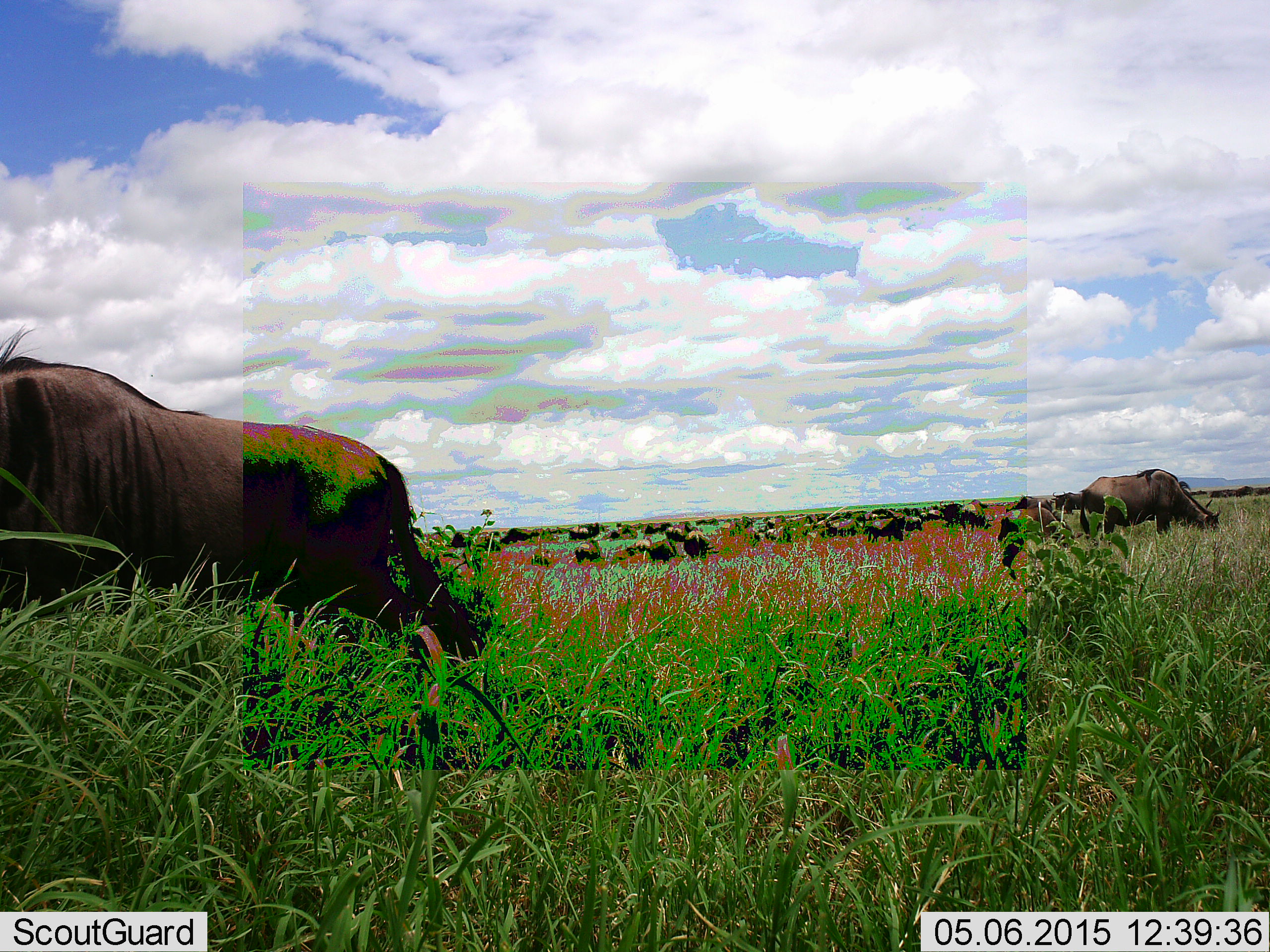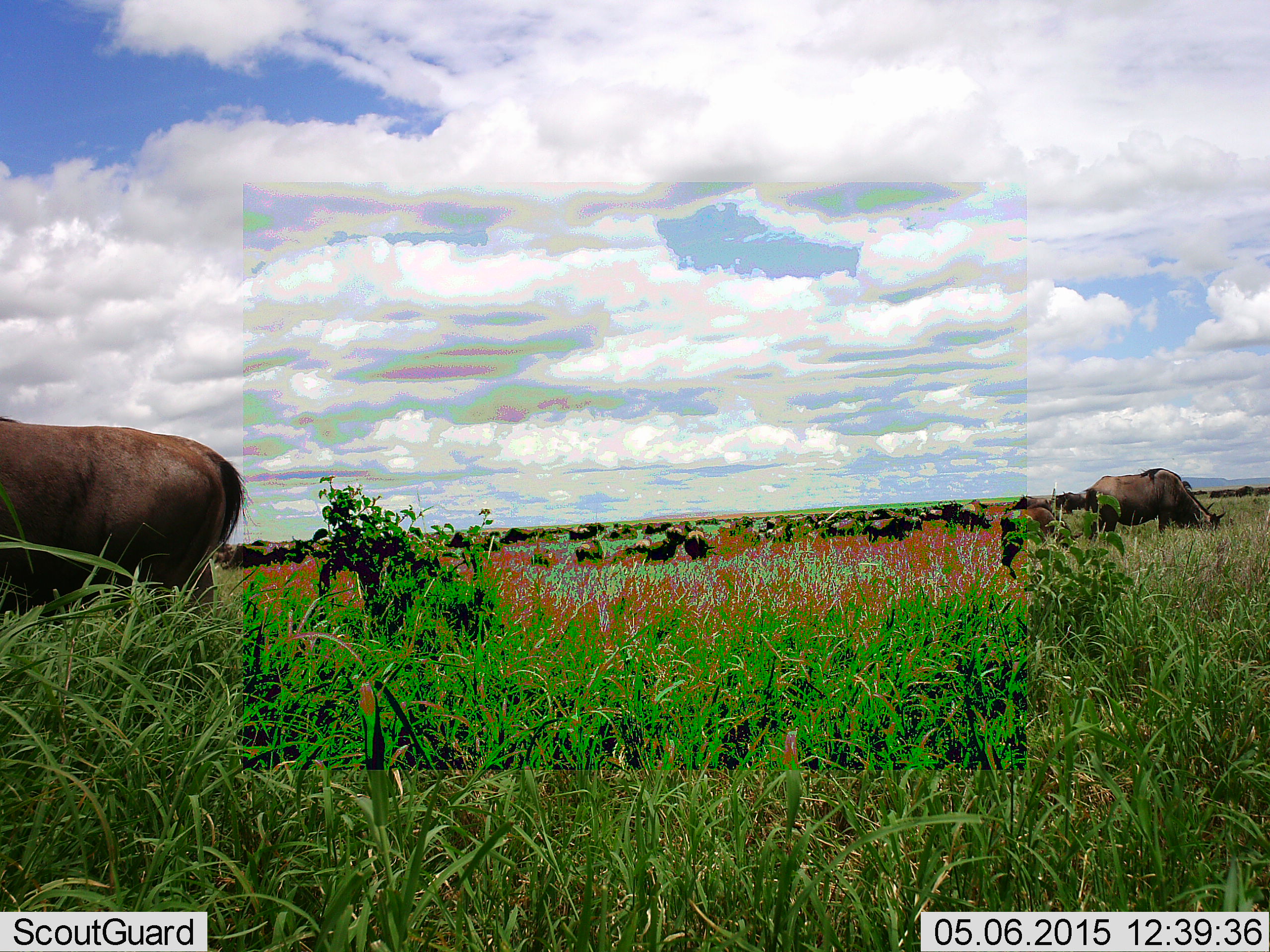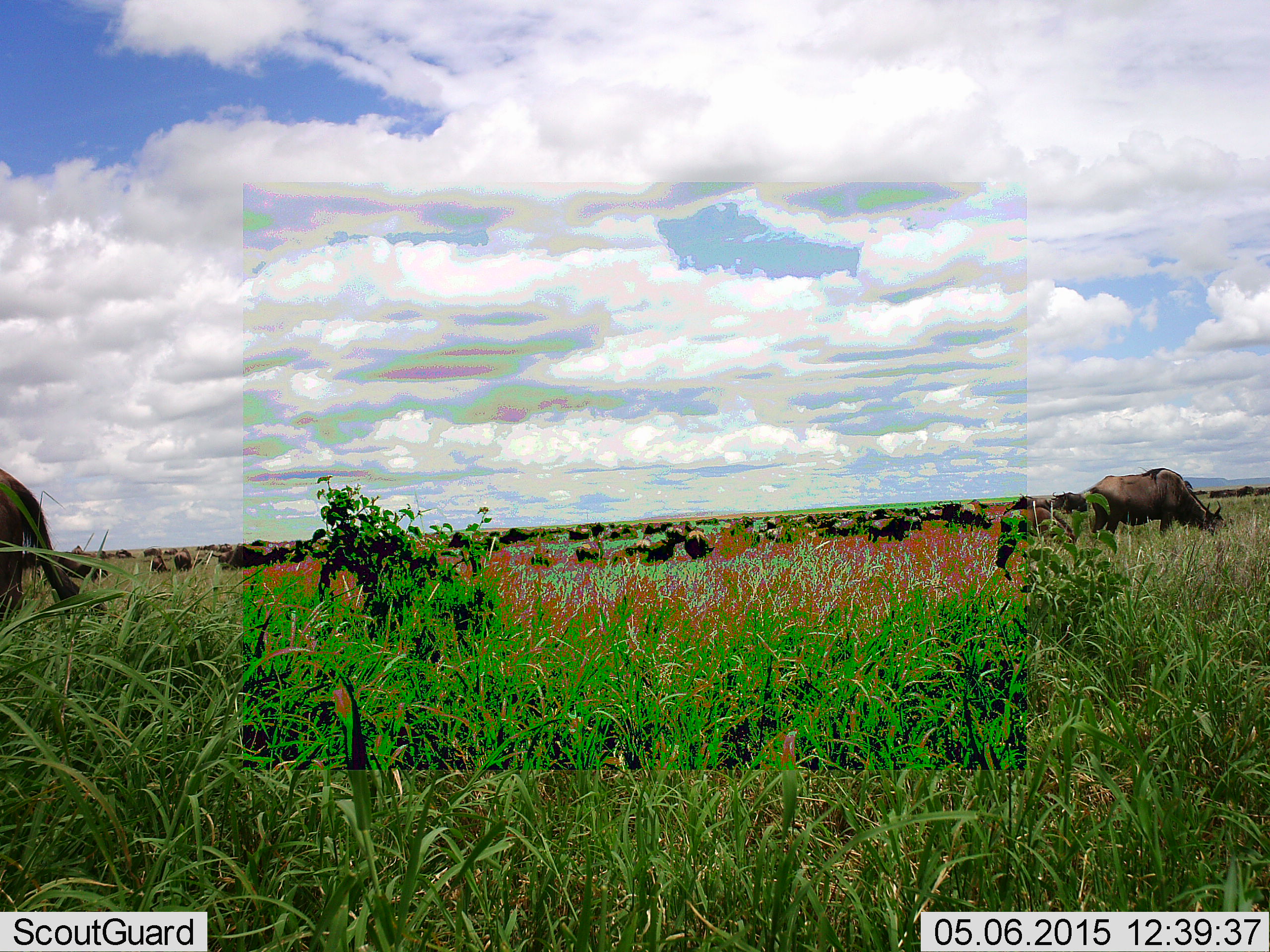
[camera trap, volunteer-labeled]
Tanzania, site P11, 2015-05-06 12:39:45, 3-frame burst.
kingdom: Animalia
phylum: Chordata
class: Mammalia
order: Artiodactyla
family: Bovidae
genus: Connochaetes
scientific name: Connochaetes taurinus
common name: blue wildebeest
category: wildebeest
Wildebeest (blue wildebeest) (Connochaetes taurinus), count 11-50. Behavior (volunteer vote fractions): standing 30%, resting 0%, moving 30%, interacting 0%. Young present (vote fraction): 10%. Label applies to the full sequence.